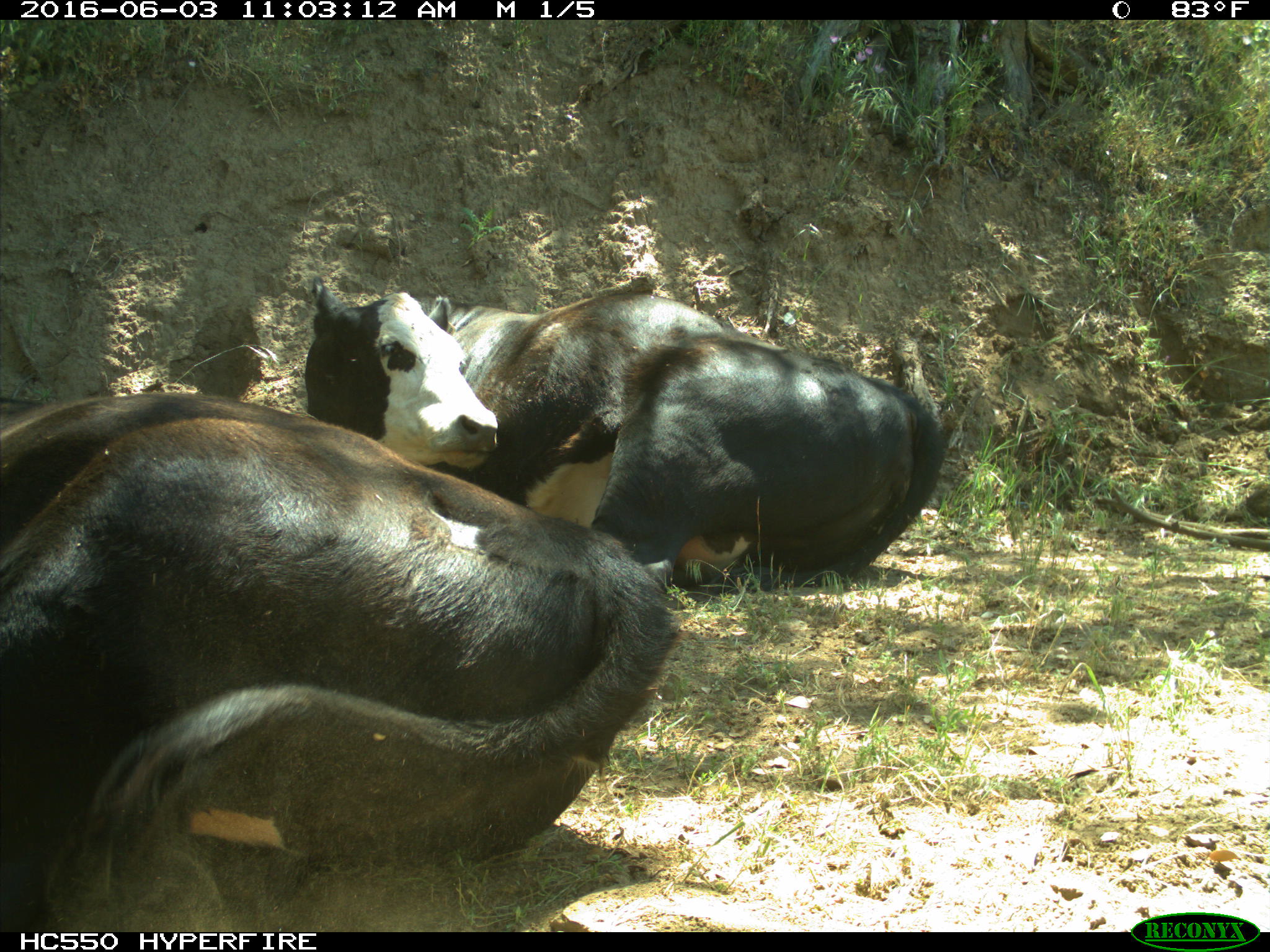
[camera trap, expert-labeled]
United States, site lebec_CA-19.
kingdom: Animalia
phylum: Chordata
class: Mammalia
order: Artiodactyla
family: Bovidae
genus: Bos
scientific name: Bos taurus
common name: domestic cow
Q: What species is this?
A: Bos taurus (domestic cow).